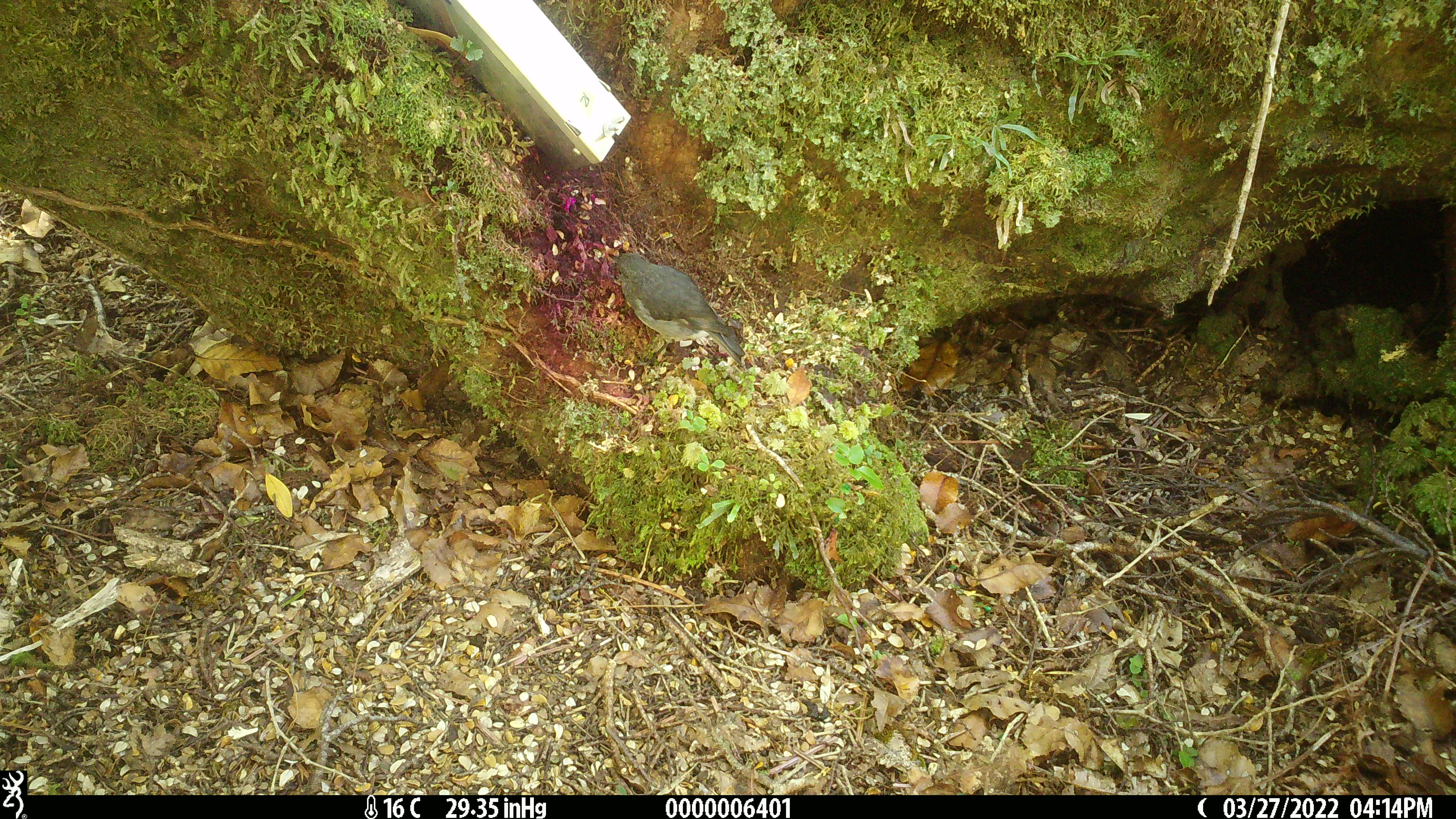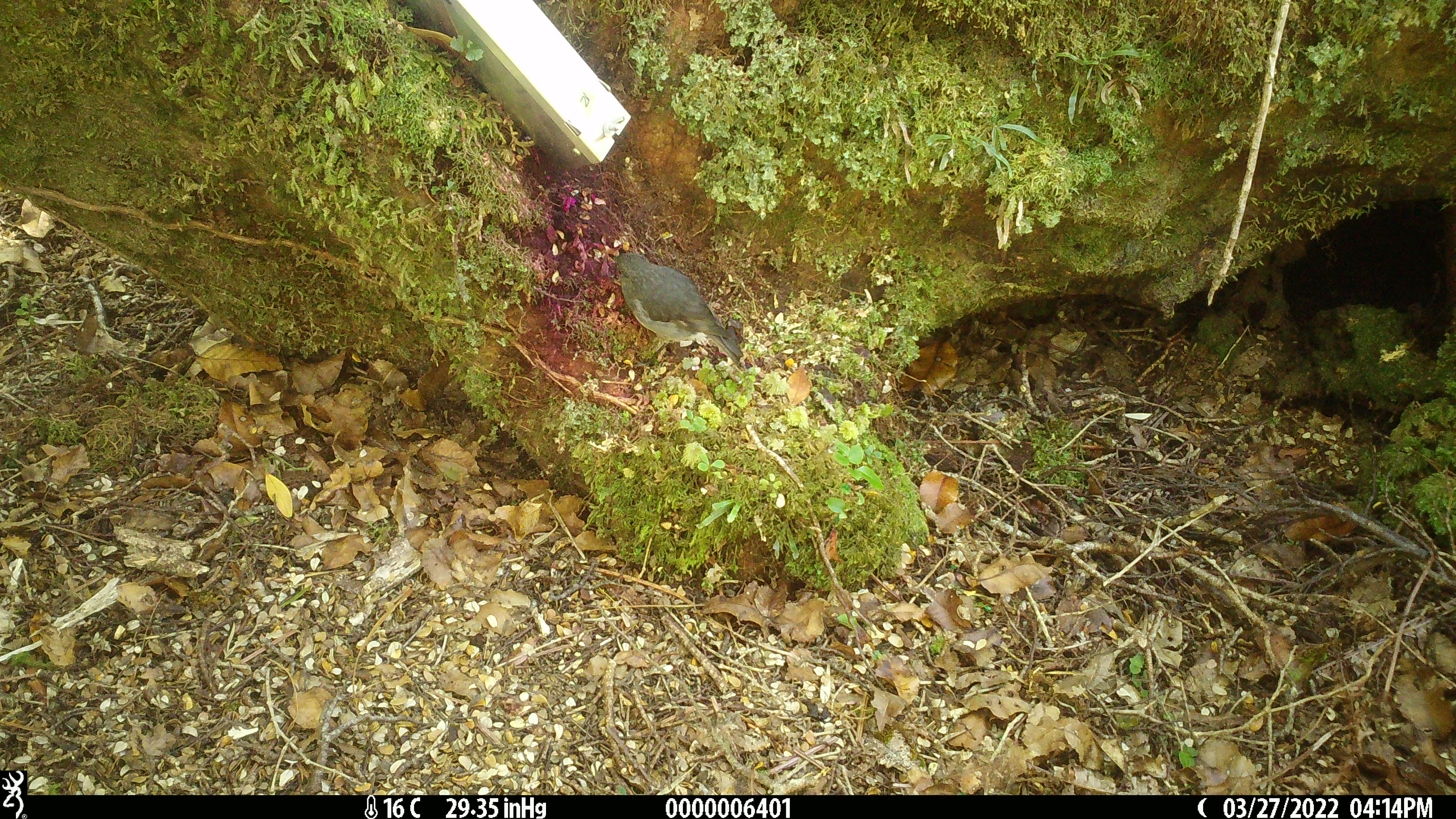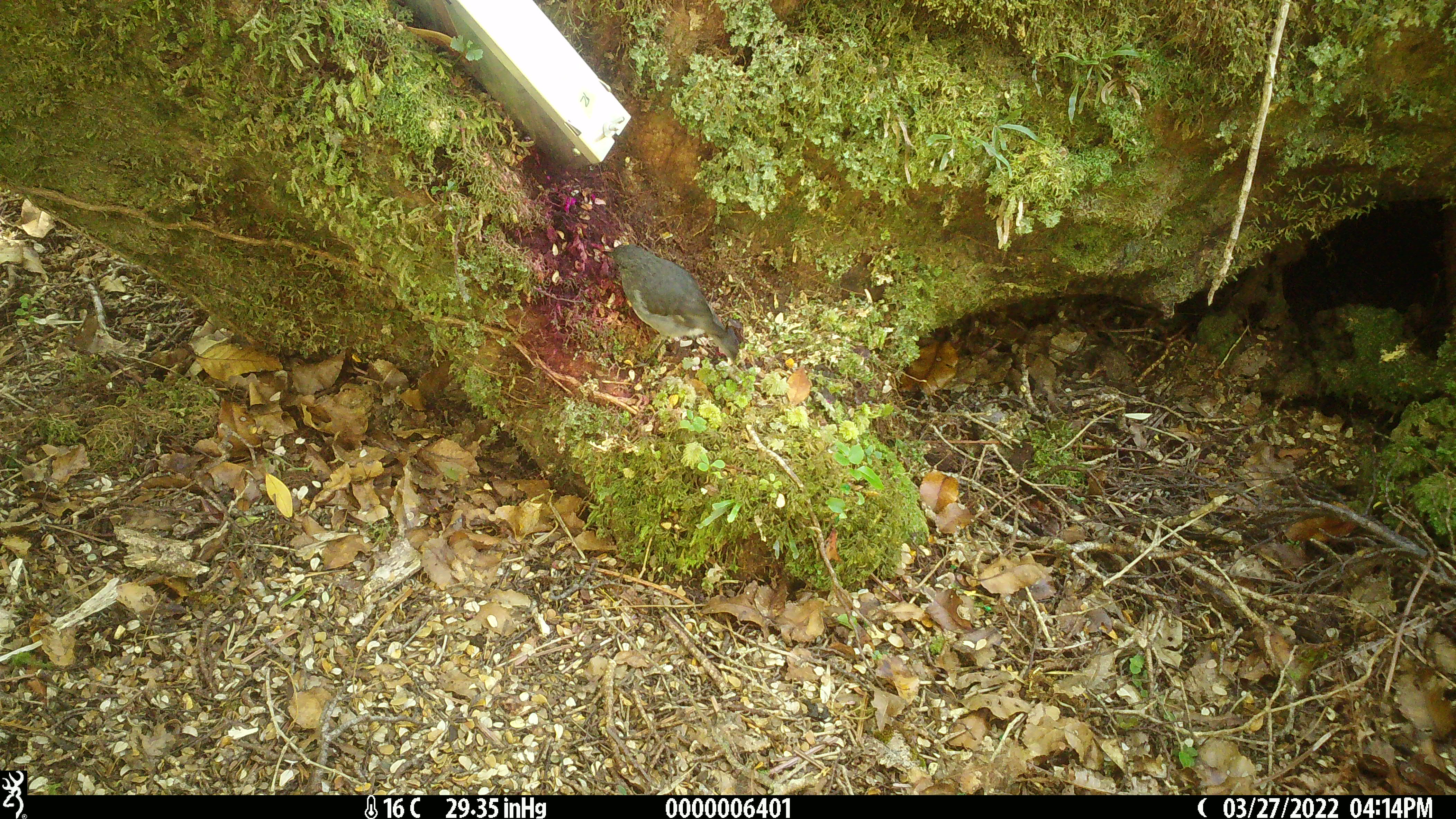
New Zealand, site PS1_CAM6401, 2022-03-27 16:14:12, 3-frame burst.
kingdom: Animalia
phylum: Chordata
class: Aves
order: Passeriformes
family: Petroicidae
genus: Petroica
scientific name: Petroica australis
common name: new zealand robin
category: robin